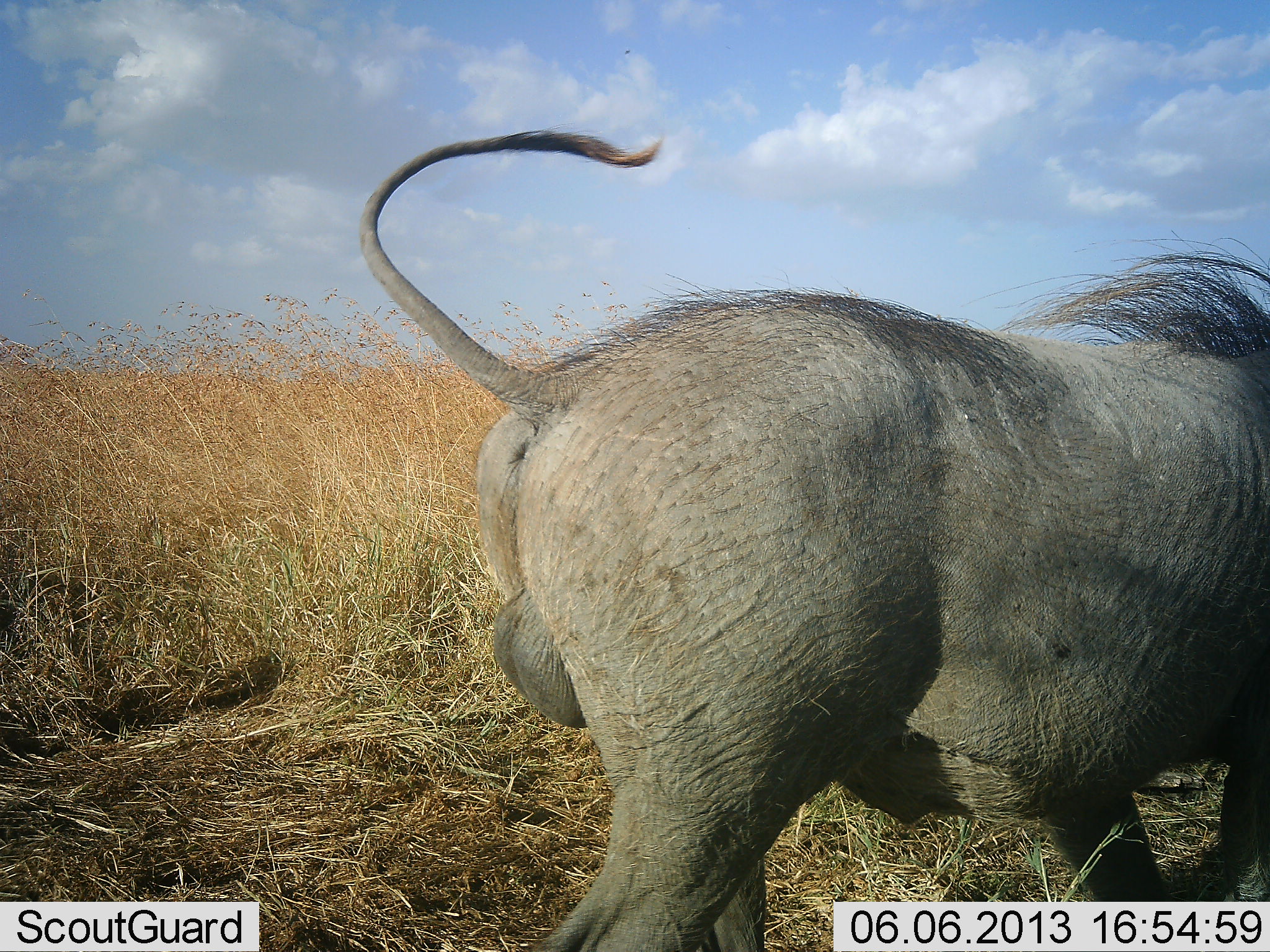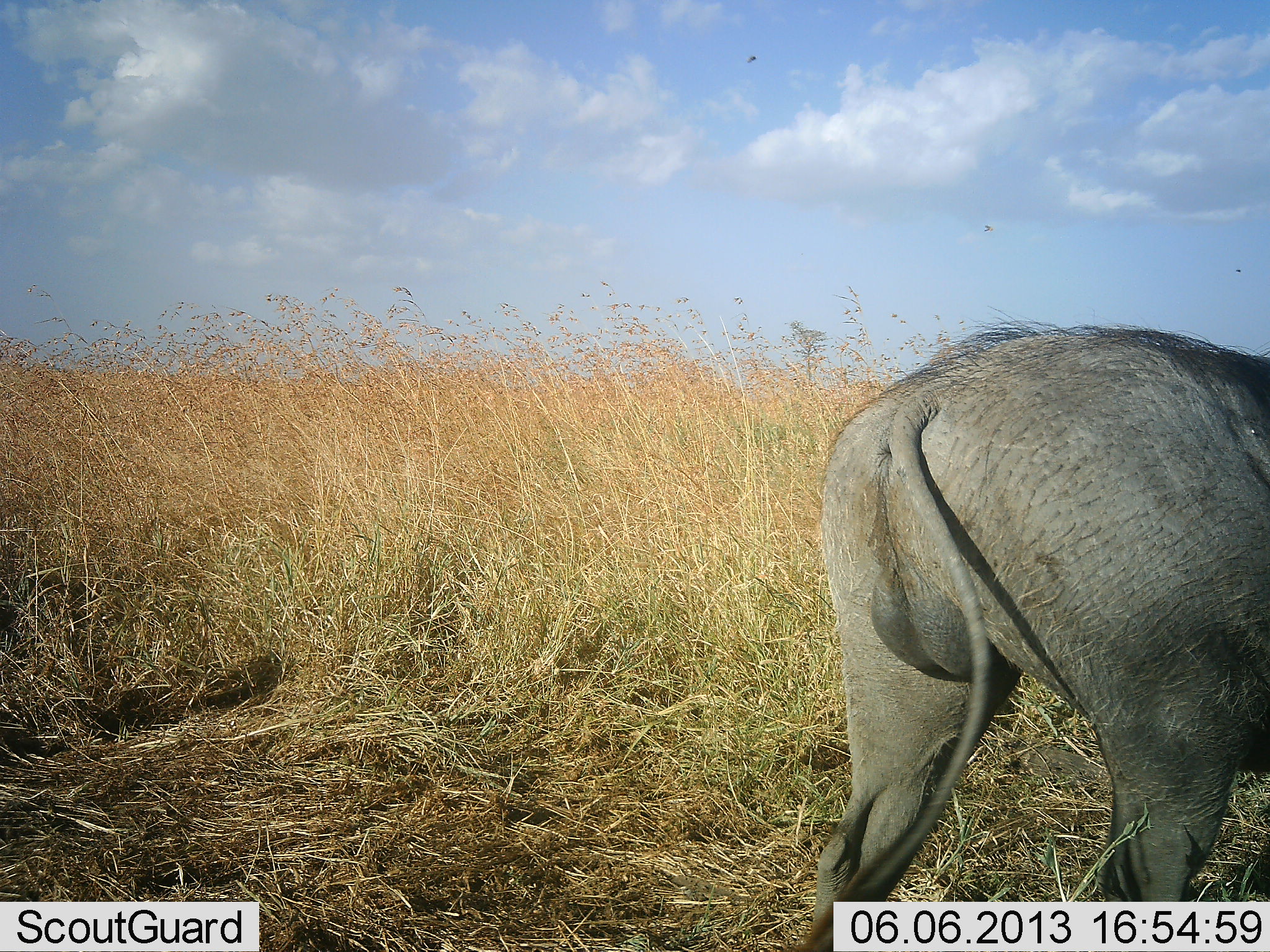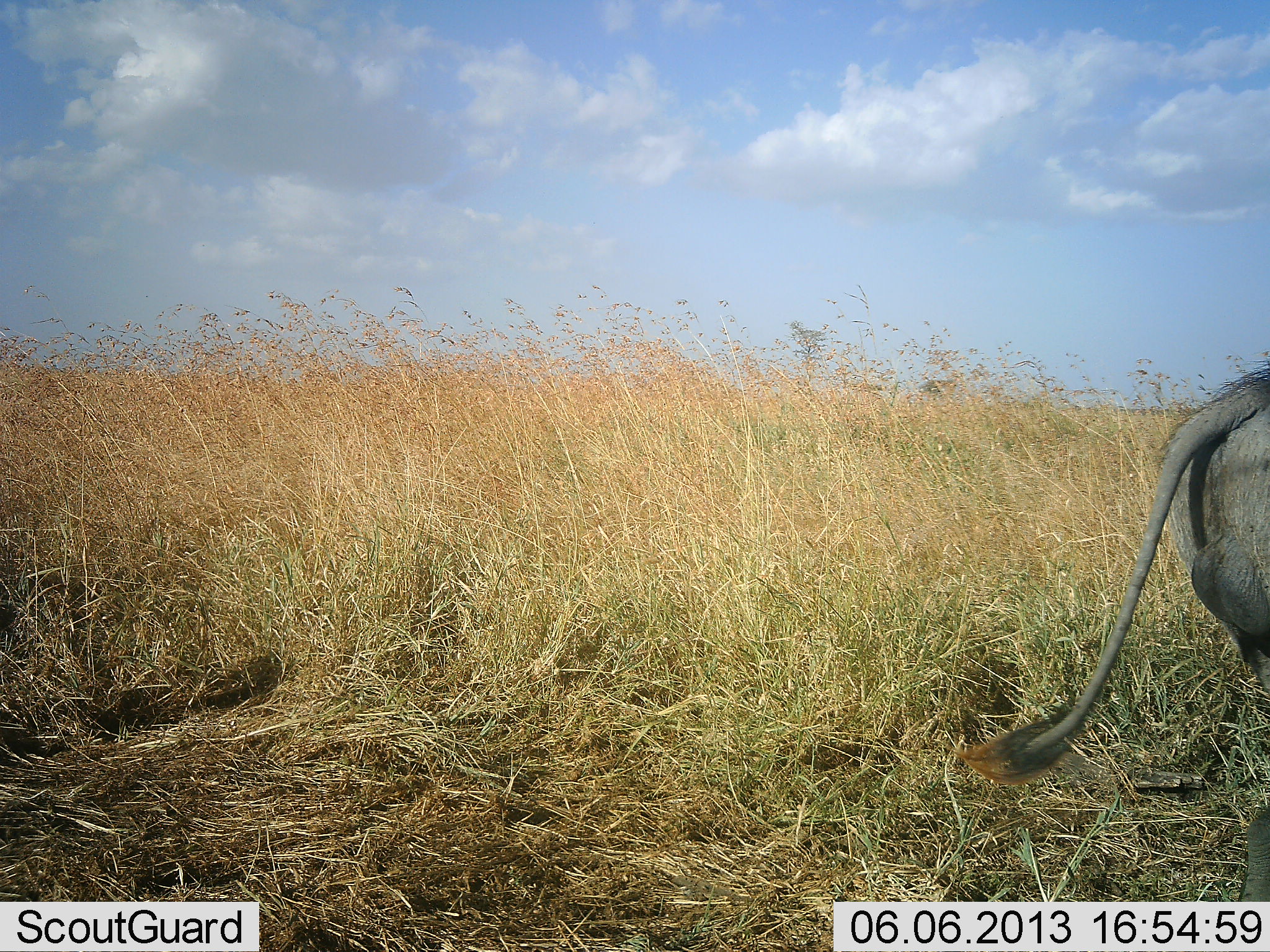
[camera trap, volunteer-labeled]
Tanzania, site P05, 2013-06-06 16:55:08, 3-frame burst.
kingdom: Animalia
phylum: Chordata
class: Mammalia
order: Artiodactyla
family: Suidae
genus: Phacochoerus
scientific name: Phacochoerus africanus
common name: warthog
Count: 1.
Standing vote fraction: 0%.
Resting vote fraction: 0%.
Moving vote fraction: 100%.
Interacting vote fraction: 0%.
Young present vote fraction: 0%.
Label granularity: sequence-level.